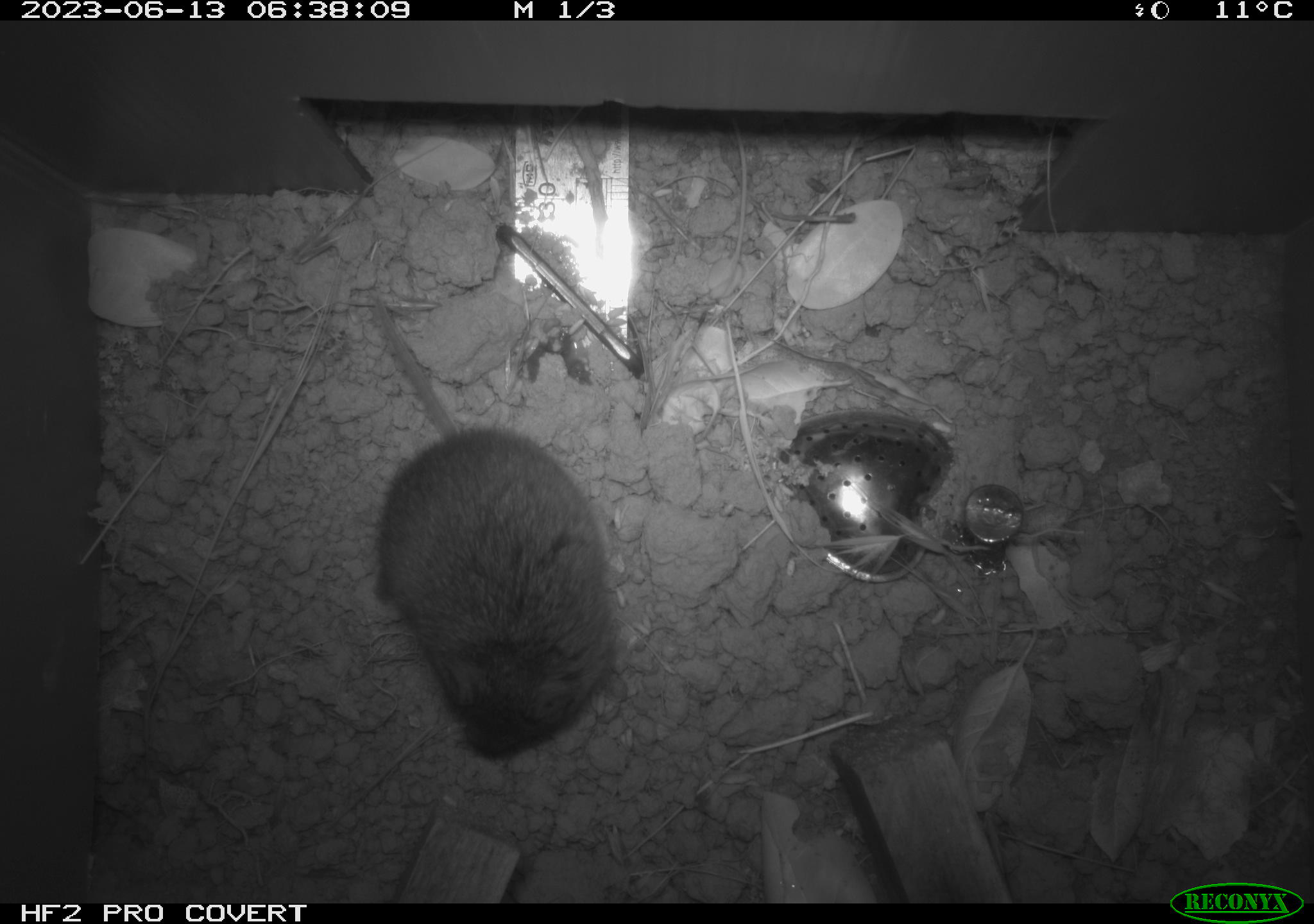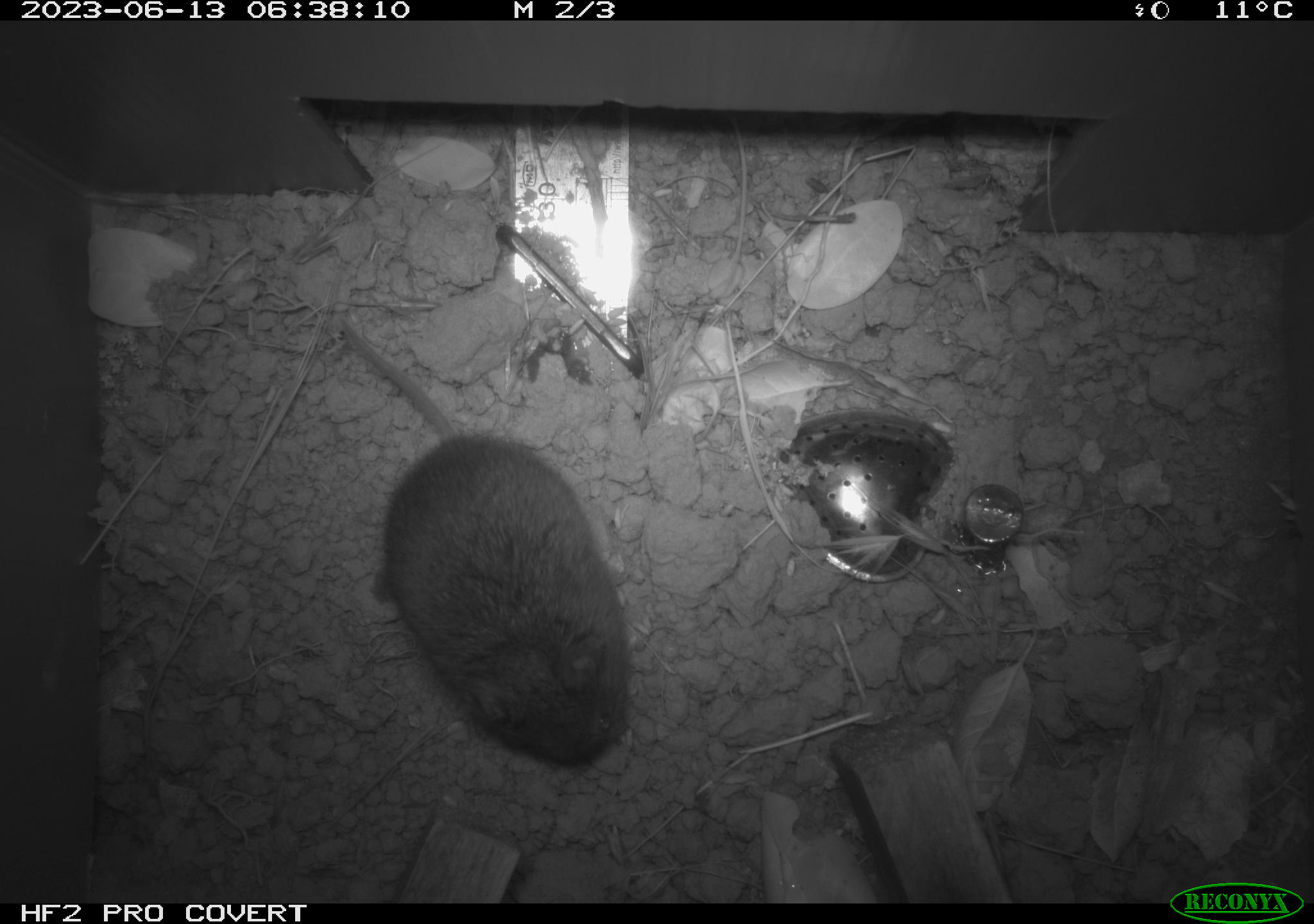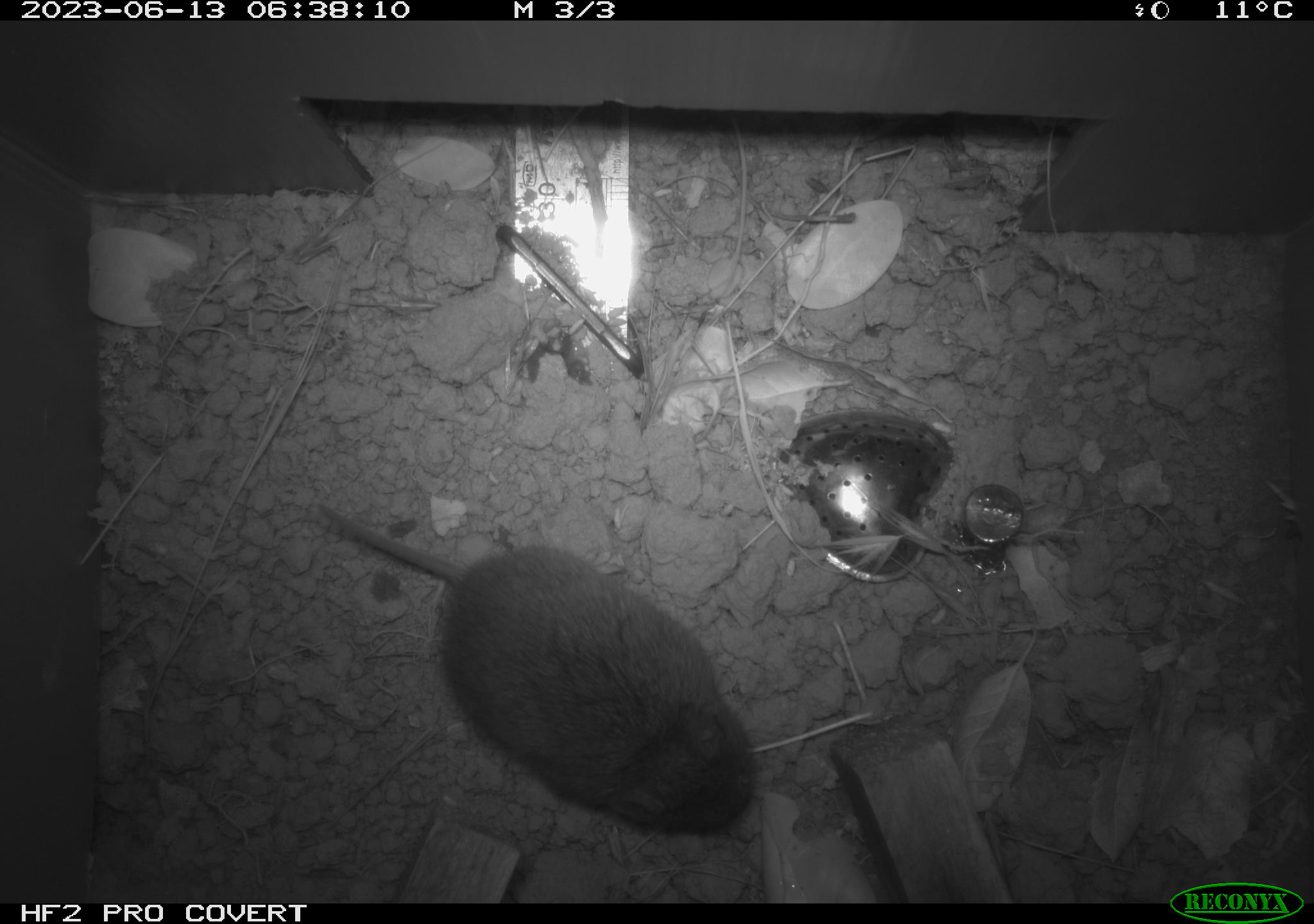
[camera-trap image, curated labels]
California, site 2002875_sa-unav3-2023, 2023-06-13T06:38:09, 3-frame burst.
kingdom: Animalia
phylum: Chordata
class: Mammalia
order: Rodentia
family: Cricetidae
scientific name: Arvicolinae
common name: voles, lemmings, and muskrats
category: arvicolinae subfamily